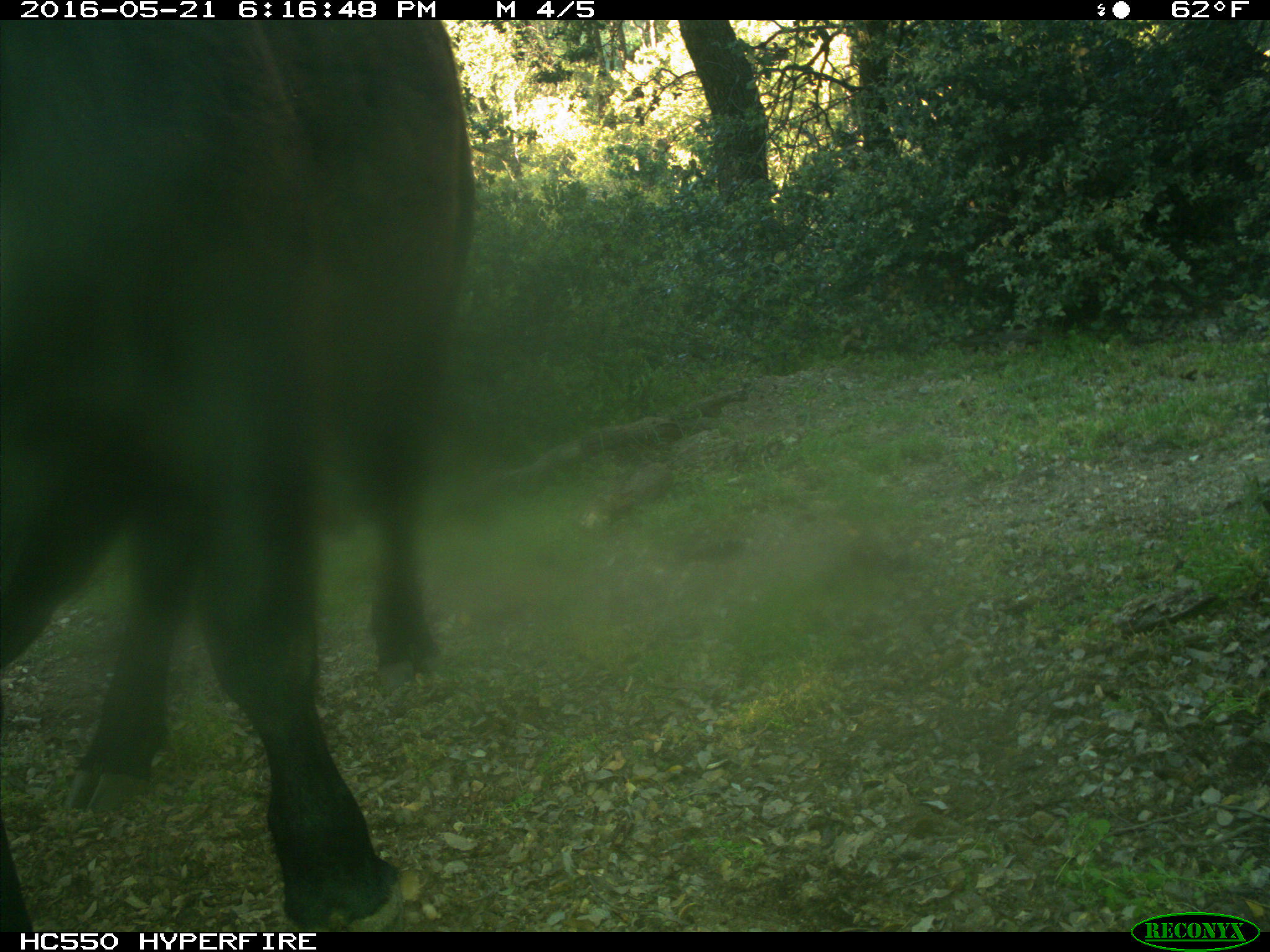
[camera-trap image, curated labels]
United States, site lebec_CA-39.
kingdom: Animalia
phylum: Chordata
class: Mammalia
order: Artiodactyla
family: Bovidae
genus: Bos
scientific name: Bos taurus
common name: domestic cow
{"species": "Bos taurus (domestic cow)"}